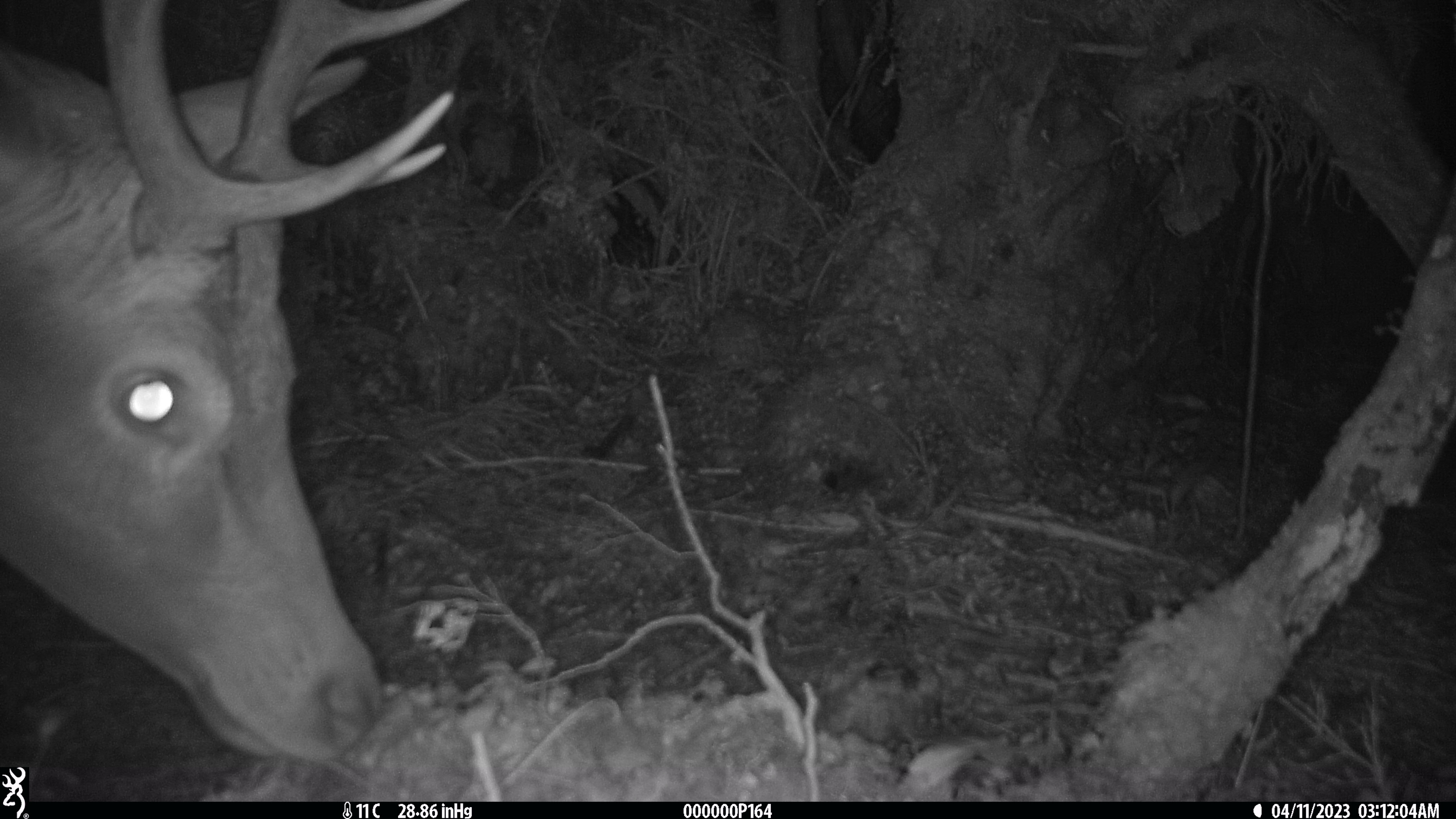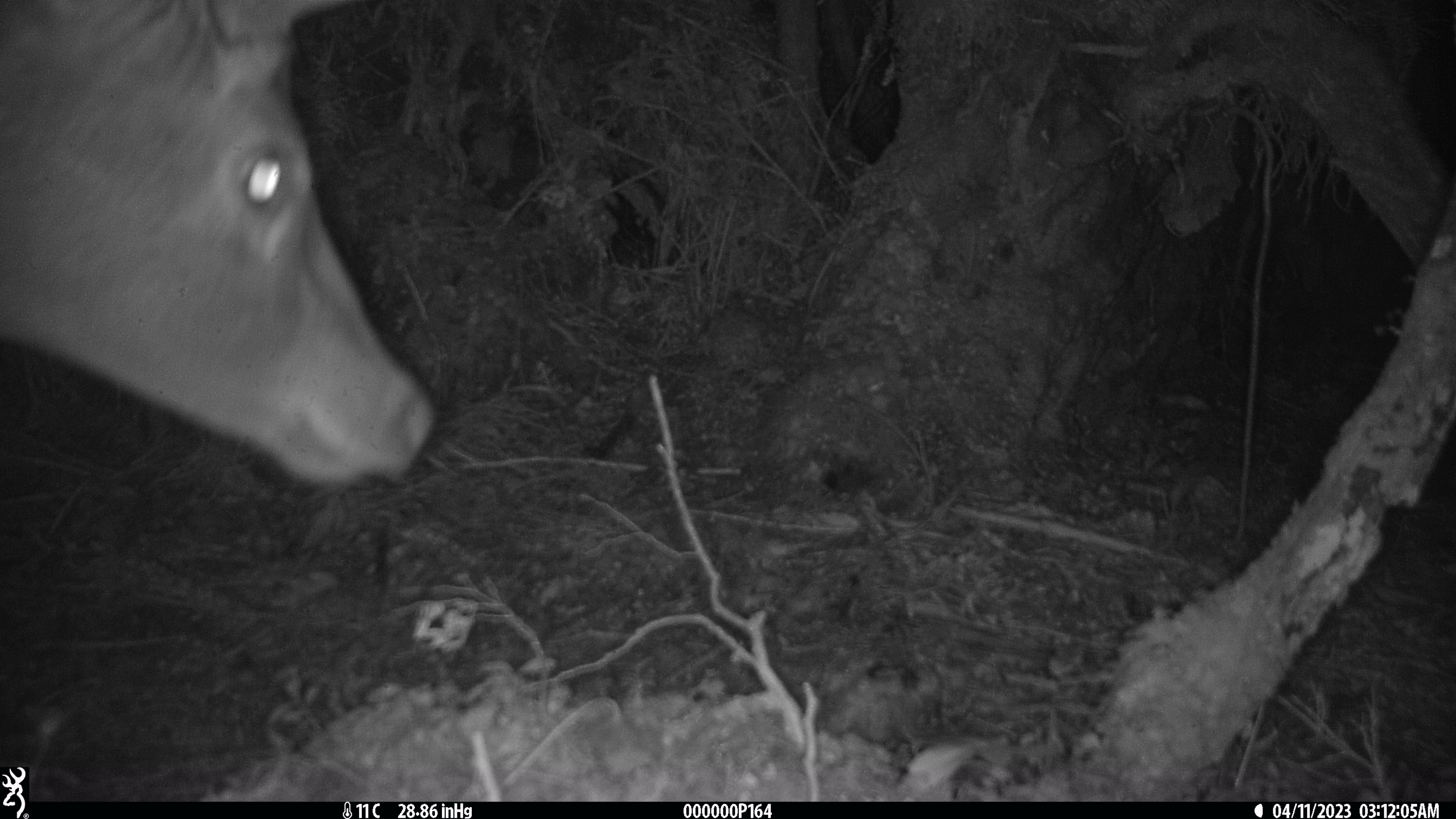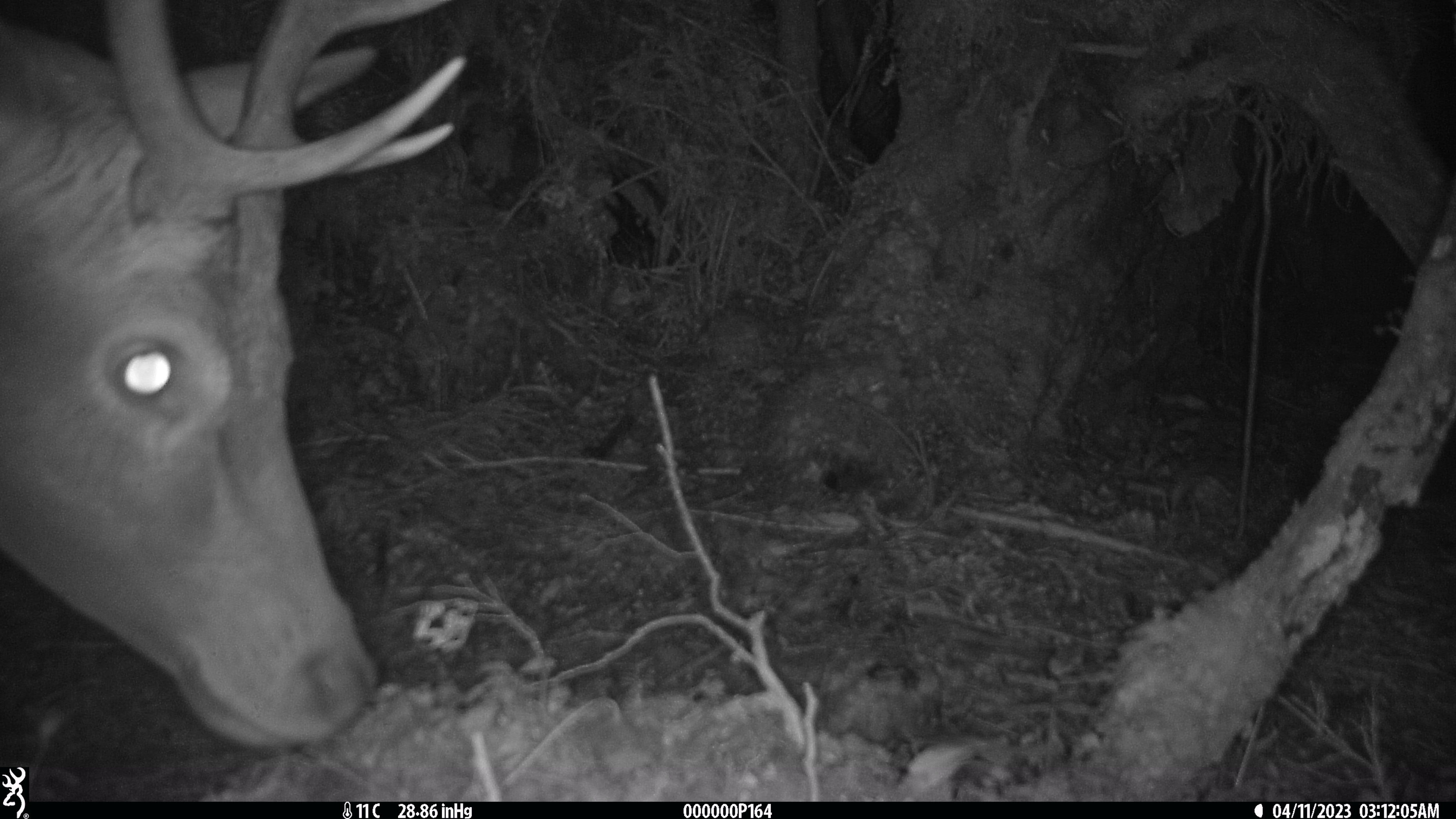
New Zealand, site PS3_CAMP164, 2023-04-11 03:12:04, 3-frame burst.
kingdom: Animalia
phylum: Chordata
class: Mammalia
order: Artiodactyla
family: Cervidae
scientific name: Cervidae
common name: deer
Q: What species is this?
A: Deer (Cervidae).